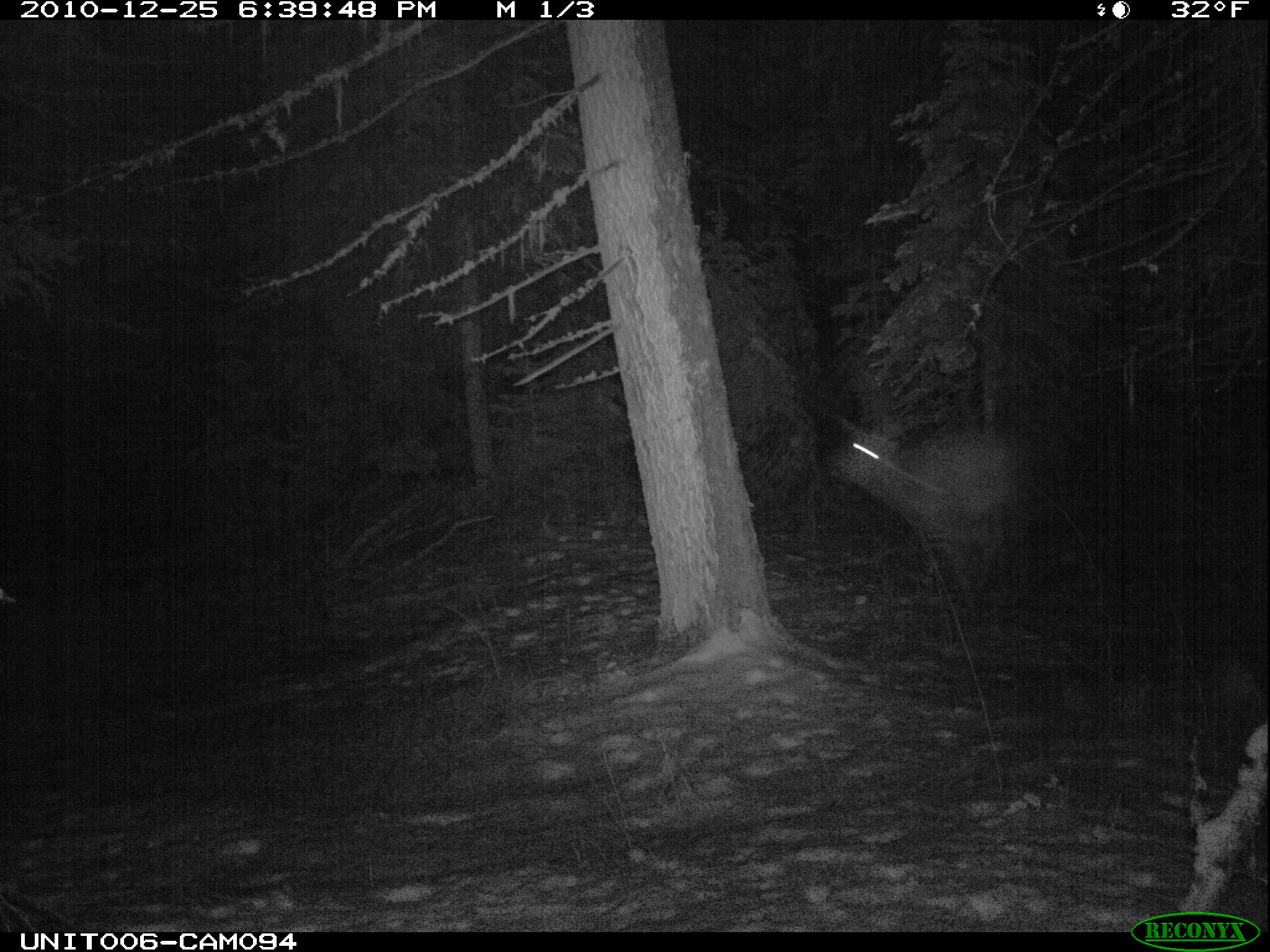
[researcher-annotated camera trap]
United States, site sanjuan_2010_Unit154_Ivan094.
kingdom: Animalia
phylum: Chordata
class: Mammalia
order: Artiodactyla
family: Cervidae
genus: Cervus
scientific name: Cervus elaphus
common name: red deer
Cervus elaphus (red deer).